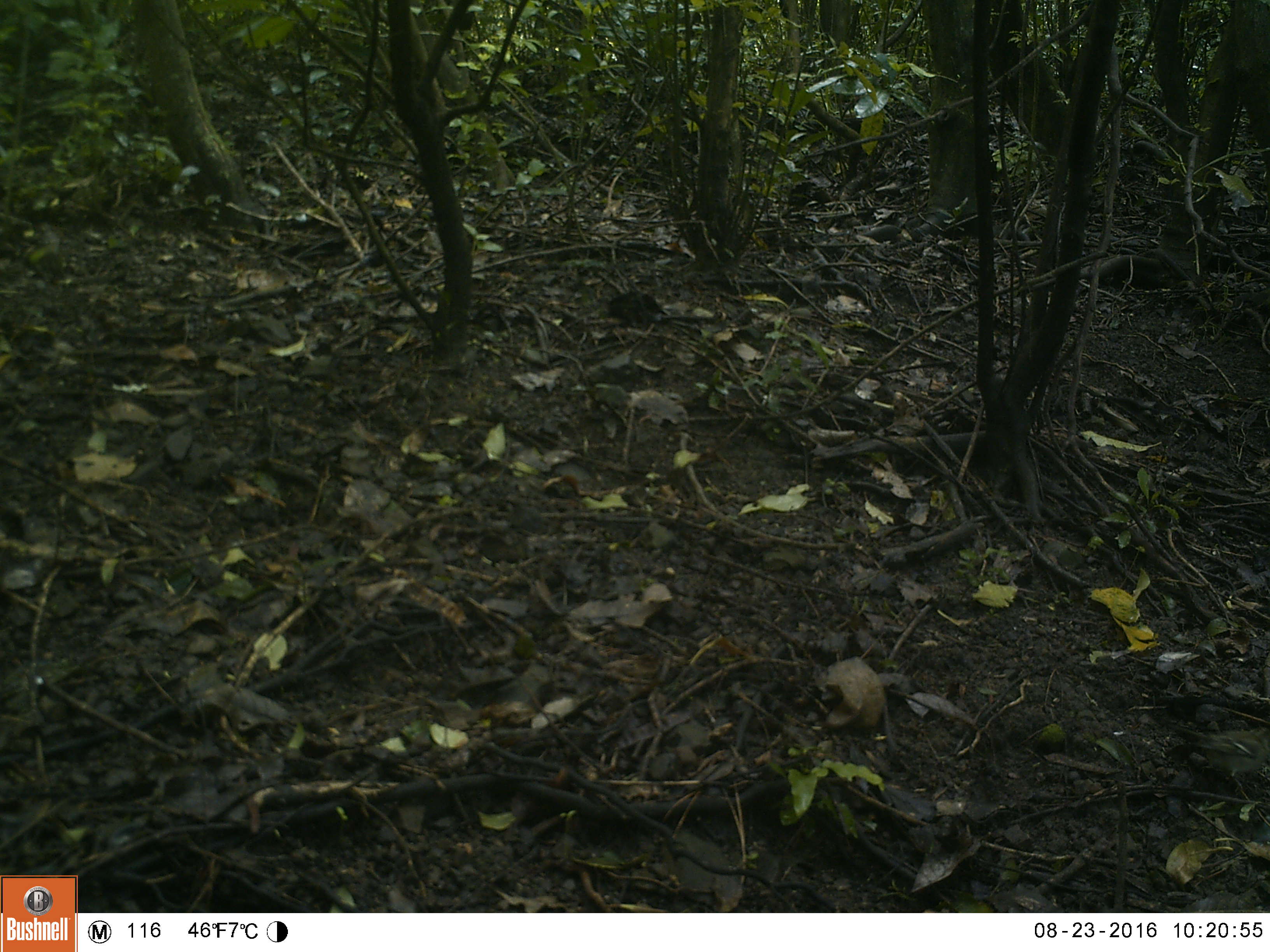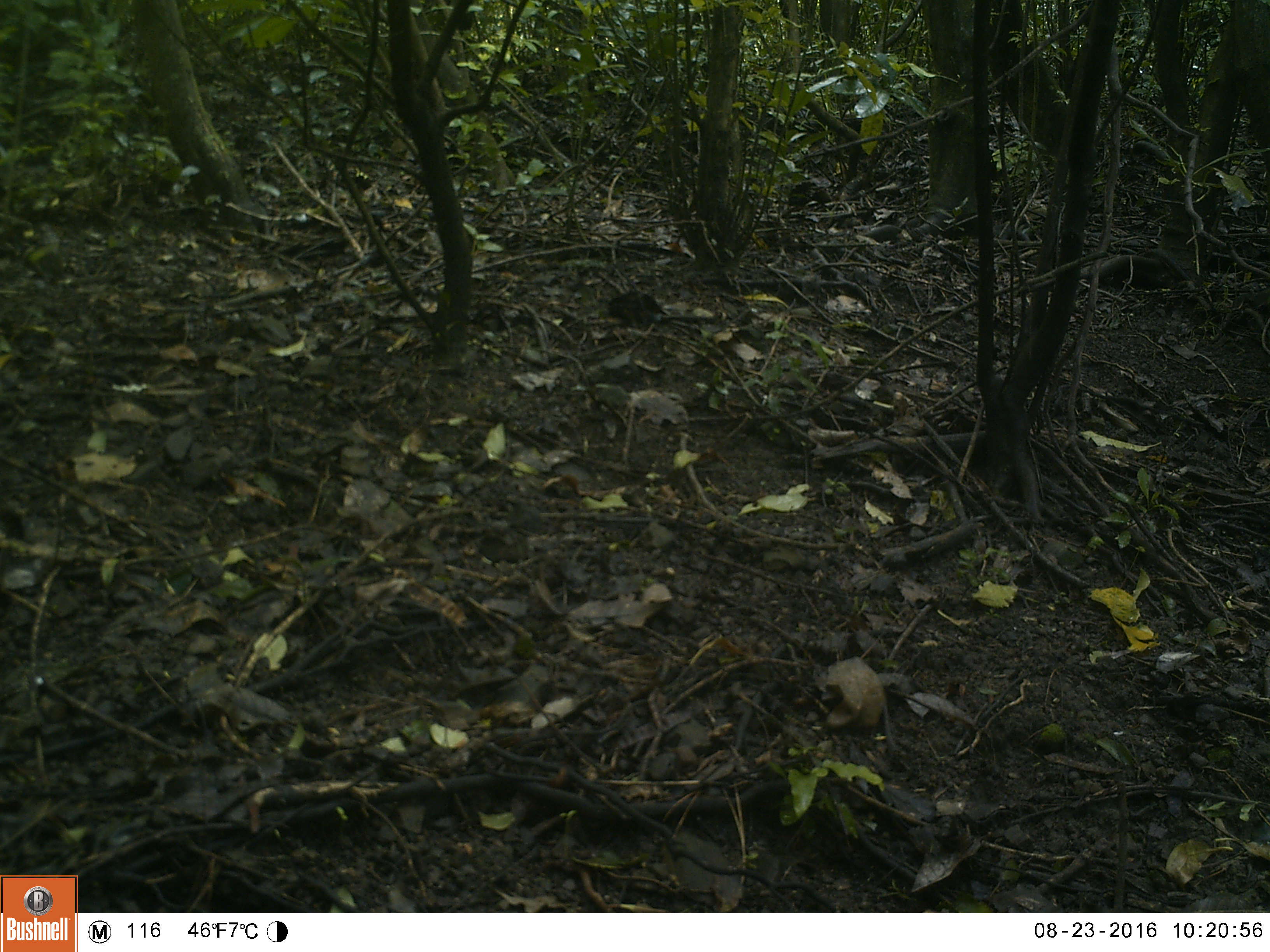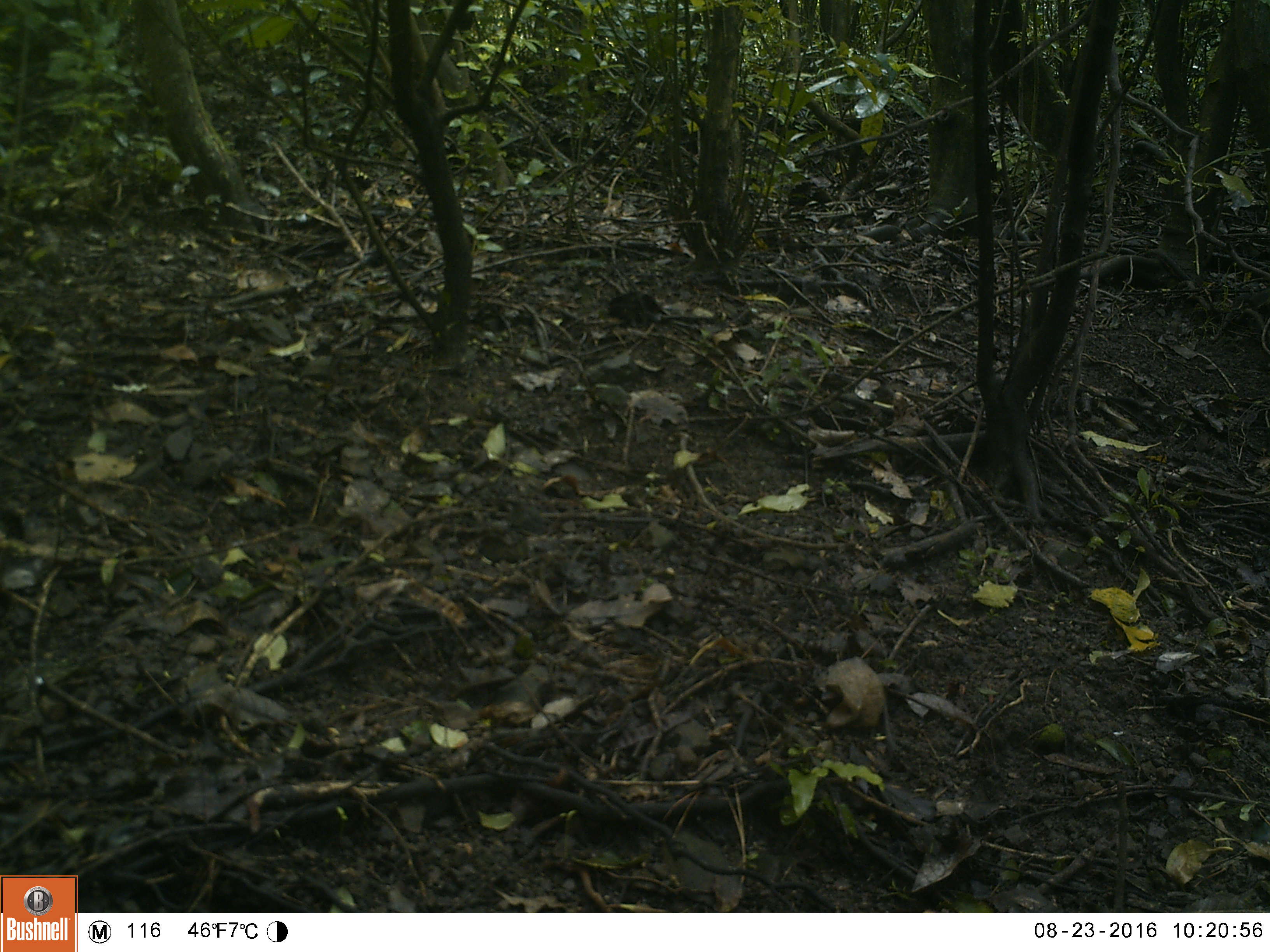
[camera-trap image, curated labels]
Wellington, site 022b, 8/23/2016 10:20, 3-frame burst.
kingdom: Animalia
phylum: Chordata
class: Aves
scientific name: Aves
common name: bird